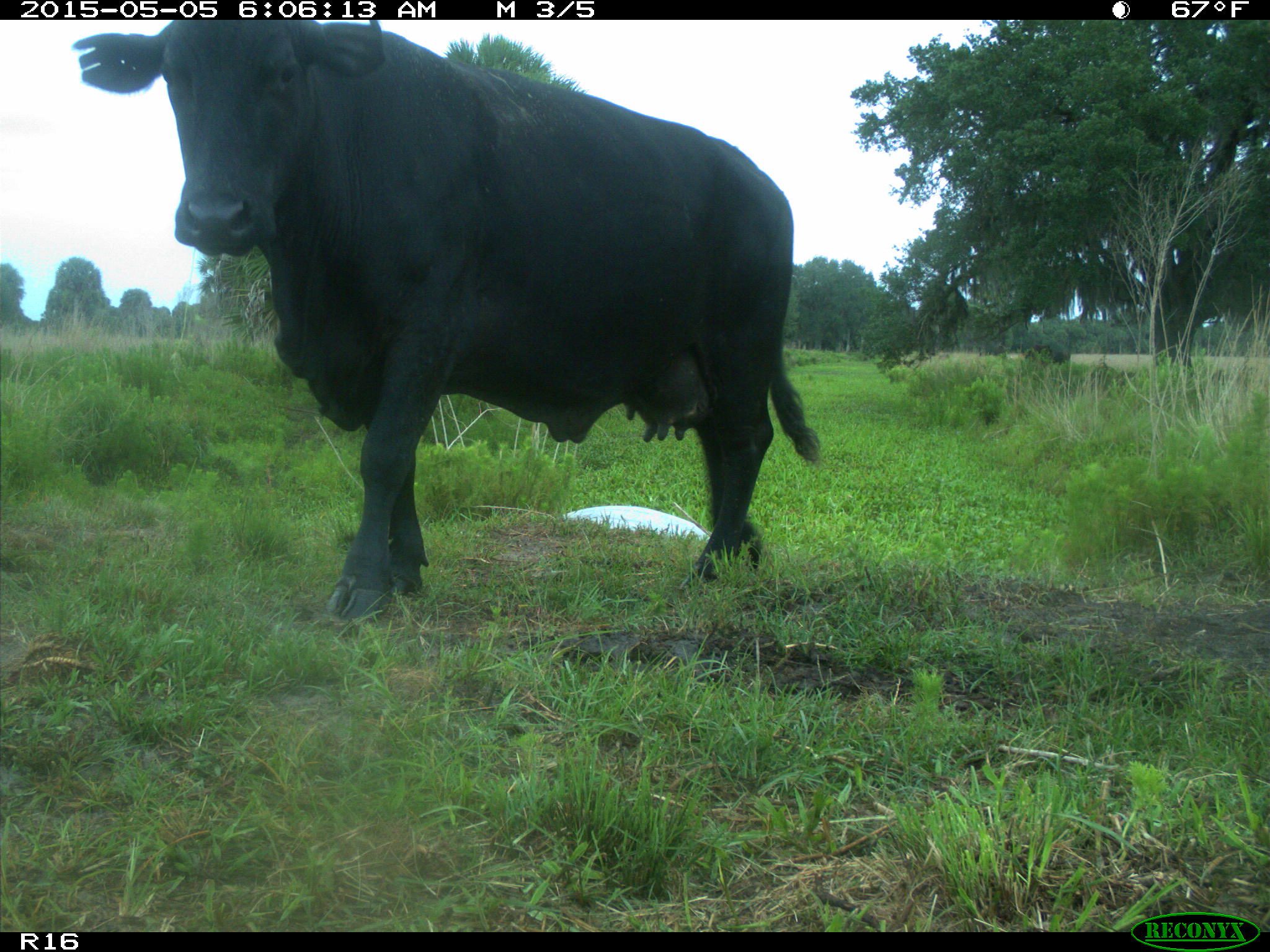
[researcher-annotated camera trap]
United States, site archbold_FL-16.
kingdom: Animalia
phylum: Chordata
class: Mammalia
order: Artiodactyla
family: Bovidae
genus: Bos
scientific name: Bos taurus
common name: domestic cow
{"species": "Bos taurus (domestic cow)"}